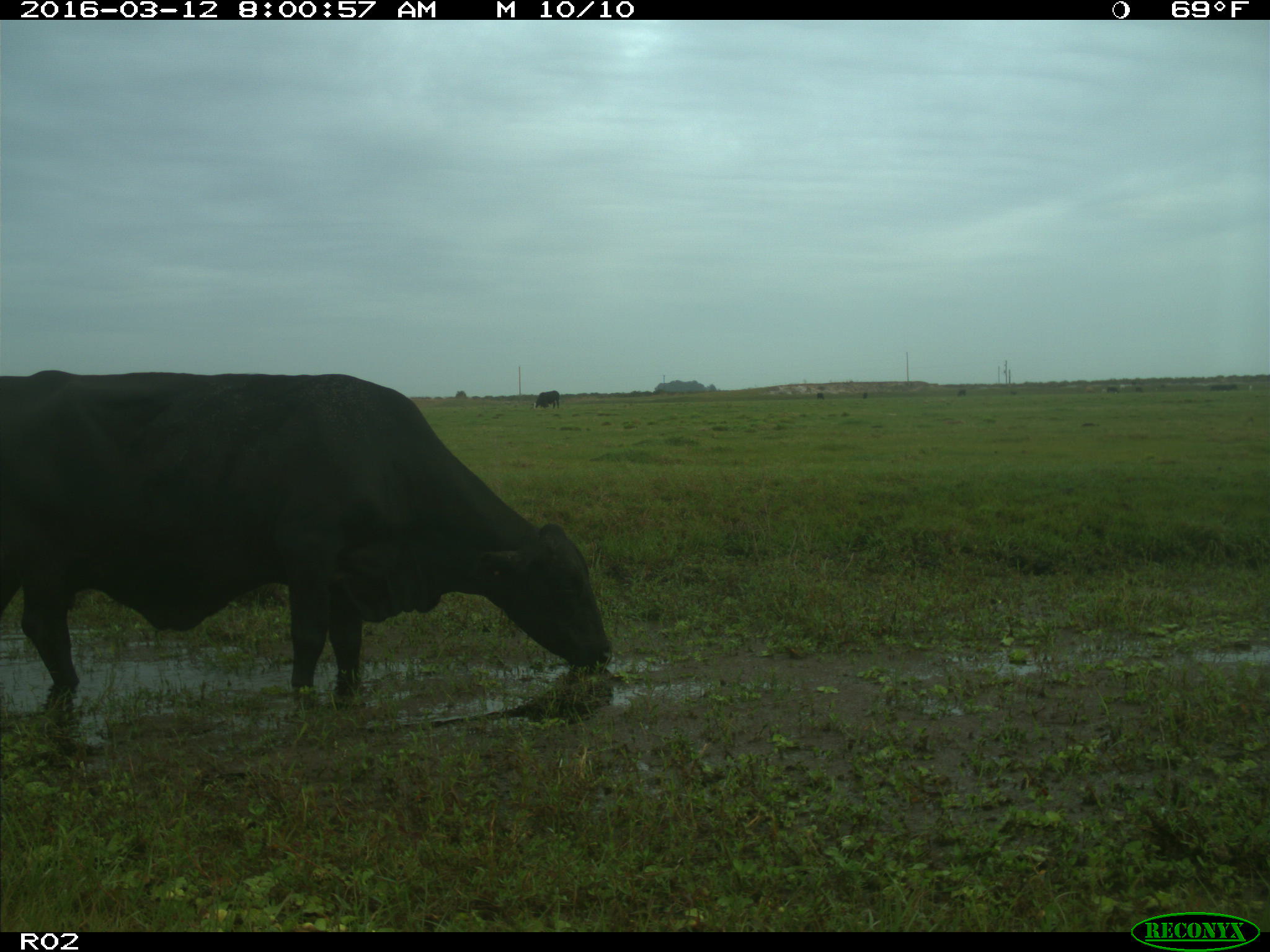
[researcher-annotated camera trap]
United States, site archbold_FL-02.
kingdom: Animalia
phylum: Chordata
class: Mammalia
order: Artiodactyla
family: Bovidae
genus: Bos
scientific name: Bos taurus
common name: domestic cow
Bos taurus (domestic cow).